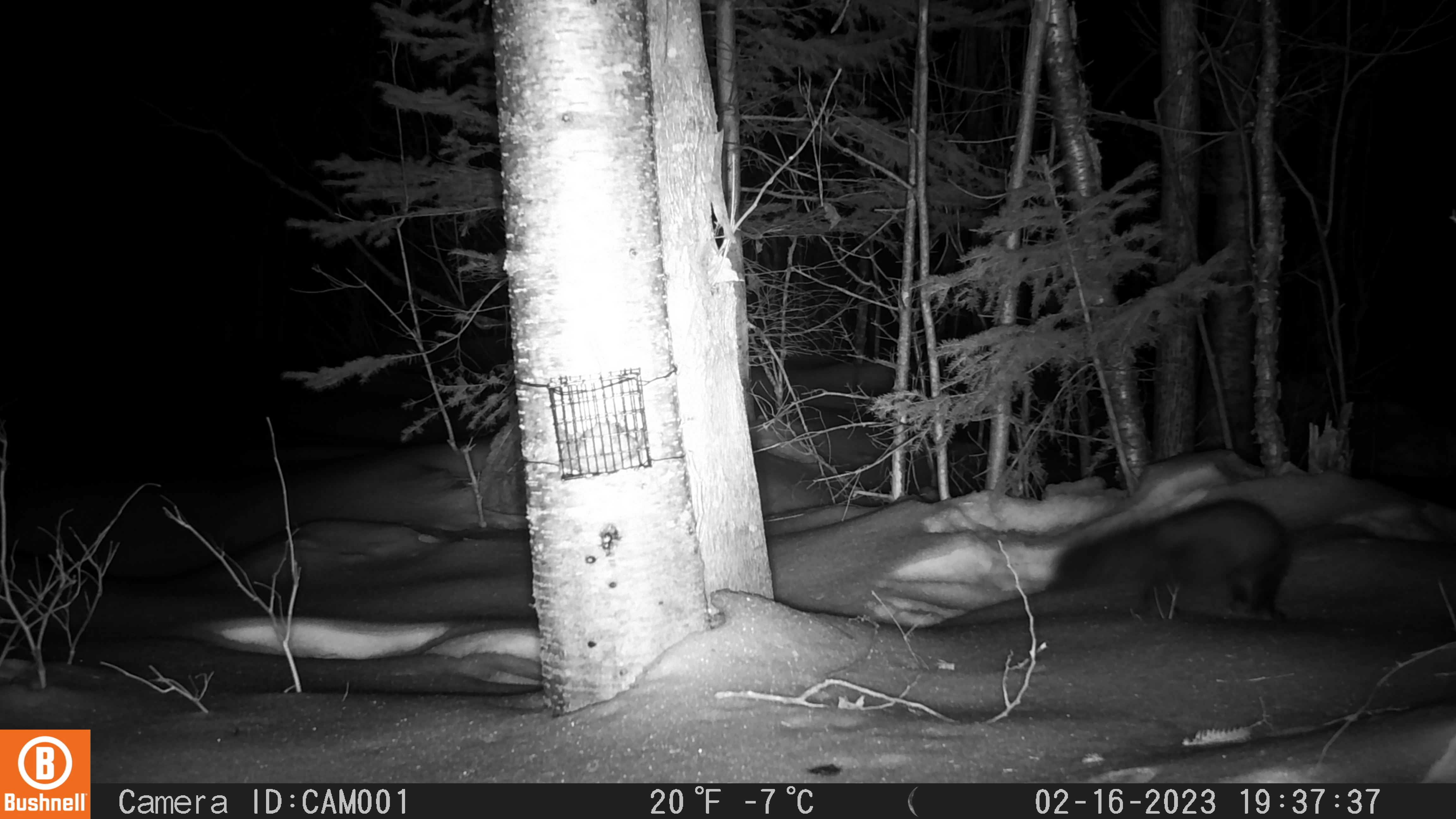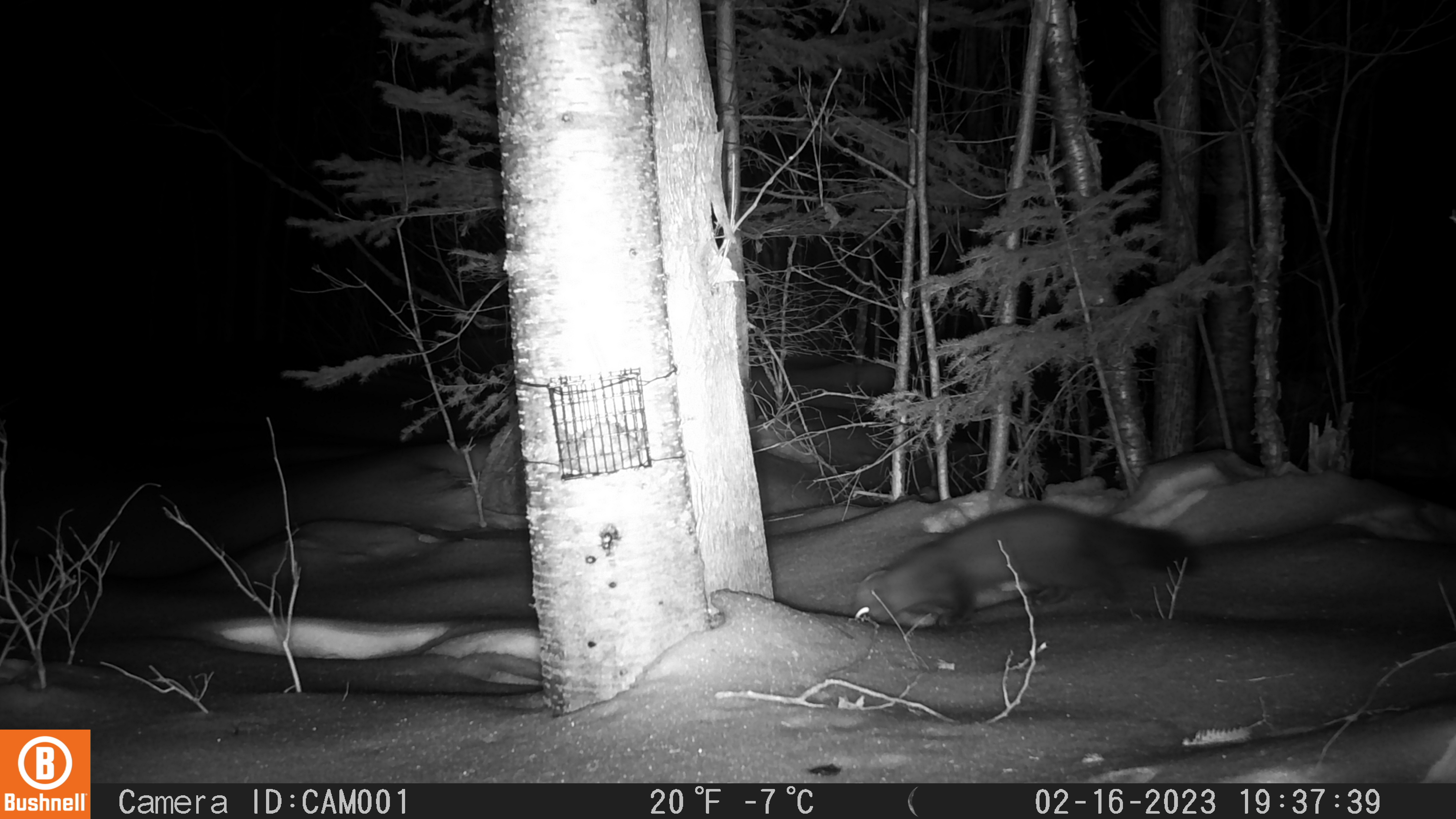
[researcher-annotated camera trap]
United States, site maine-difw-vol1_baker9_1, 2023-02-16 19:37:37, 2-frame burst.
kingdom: Animalia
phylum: Chordata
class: Mammalia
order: Carnivora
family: Mustelidae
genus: Martes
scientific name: Martes americana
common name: american marten